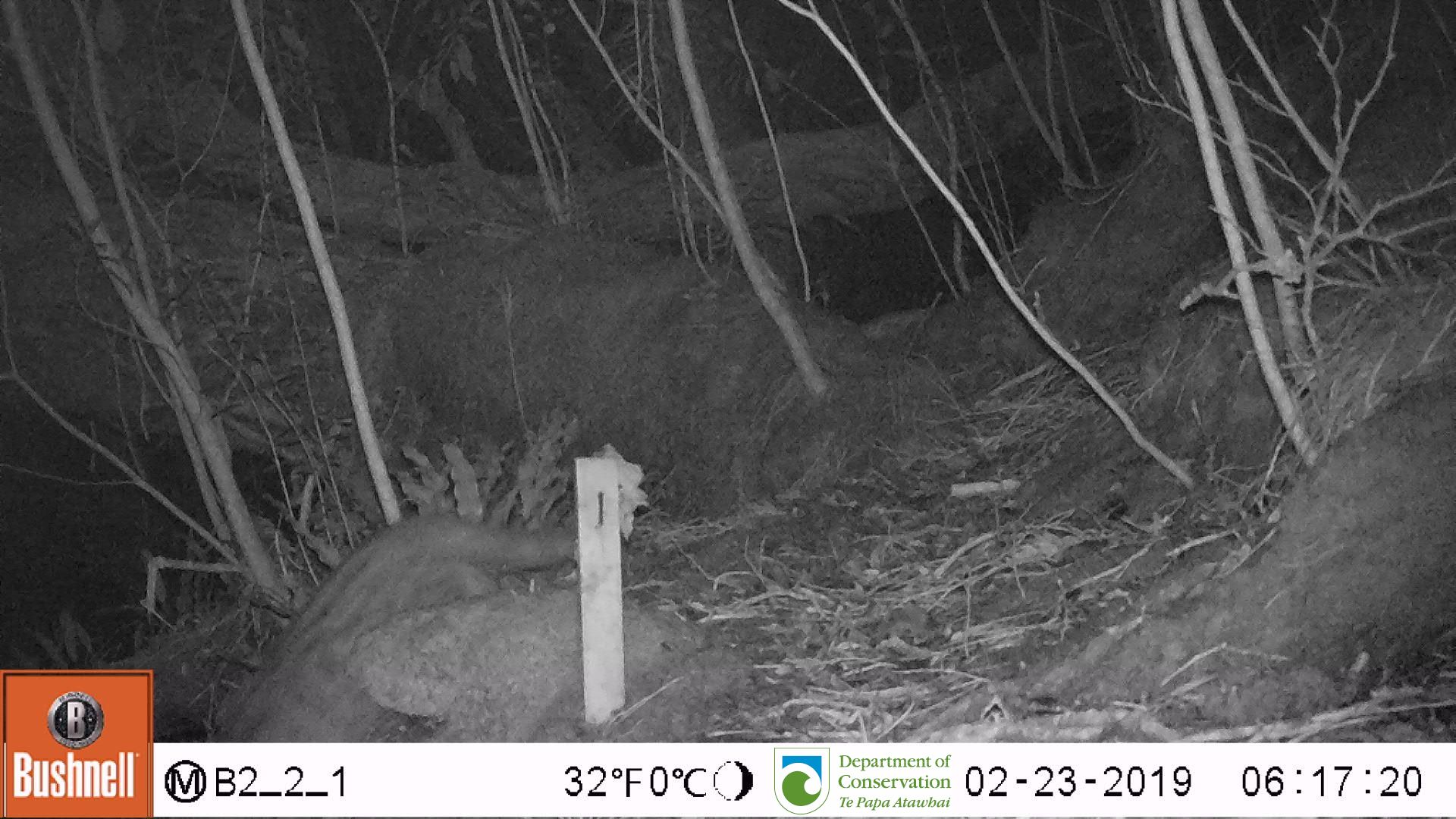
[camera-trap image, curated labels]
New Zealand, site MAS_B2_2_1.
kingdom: Animalia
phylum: Chordata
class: Mammalia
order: Carnivora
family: Felidae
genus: Felis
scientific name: Felis catus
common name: domestic cat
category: cat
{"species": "cat (domestic cat) (Felis catus)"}